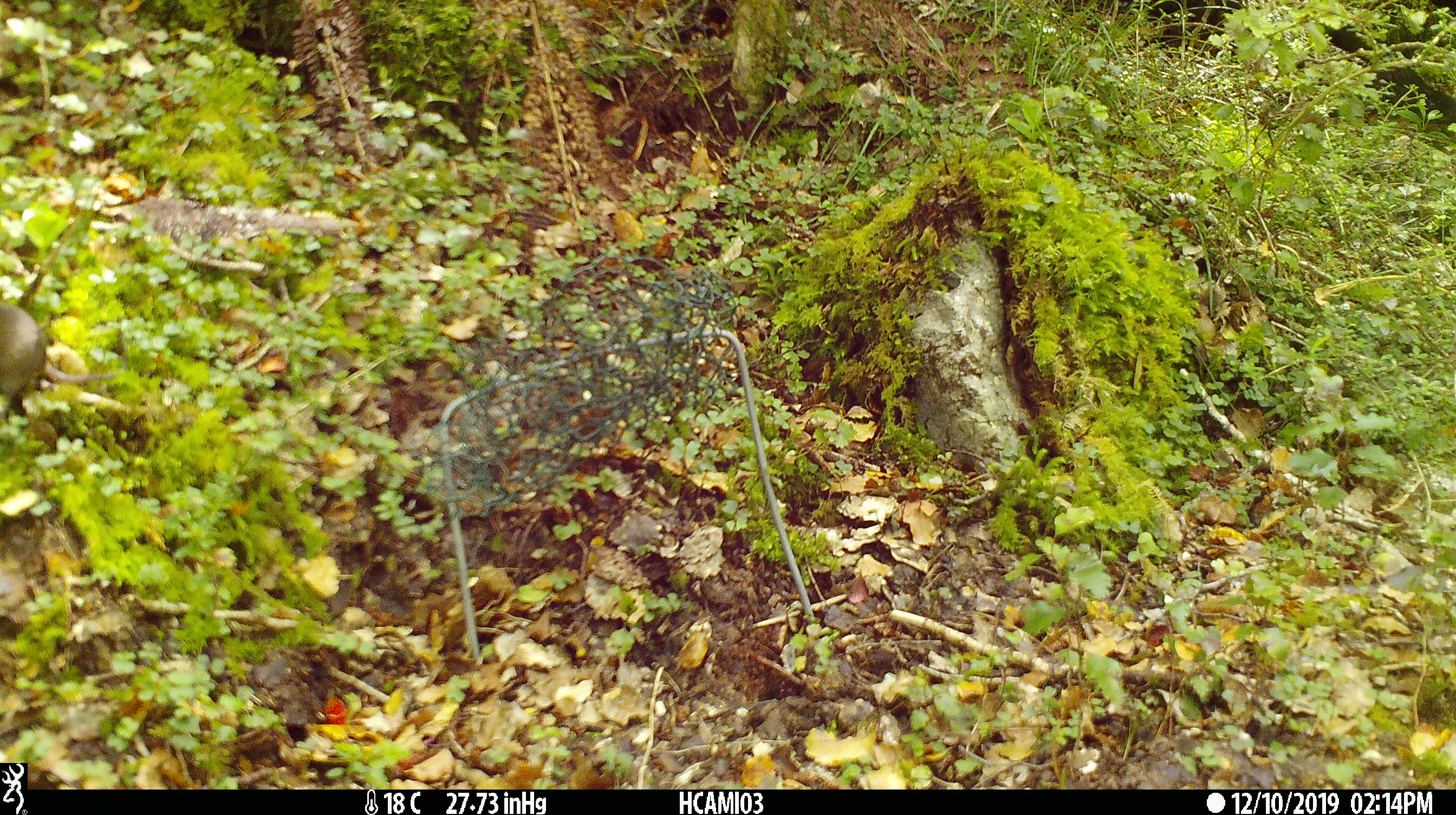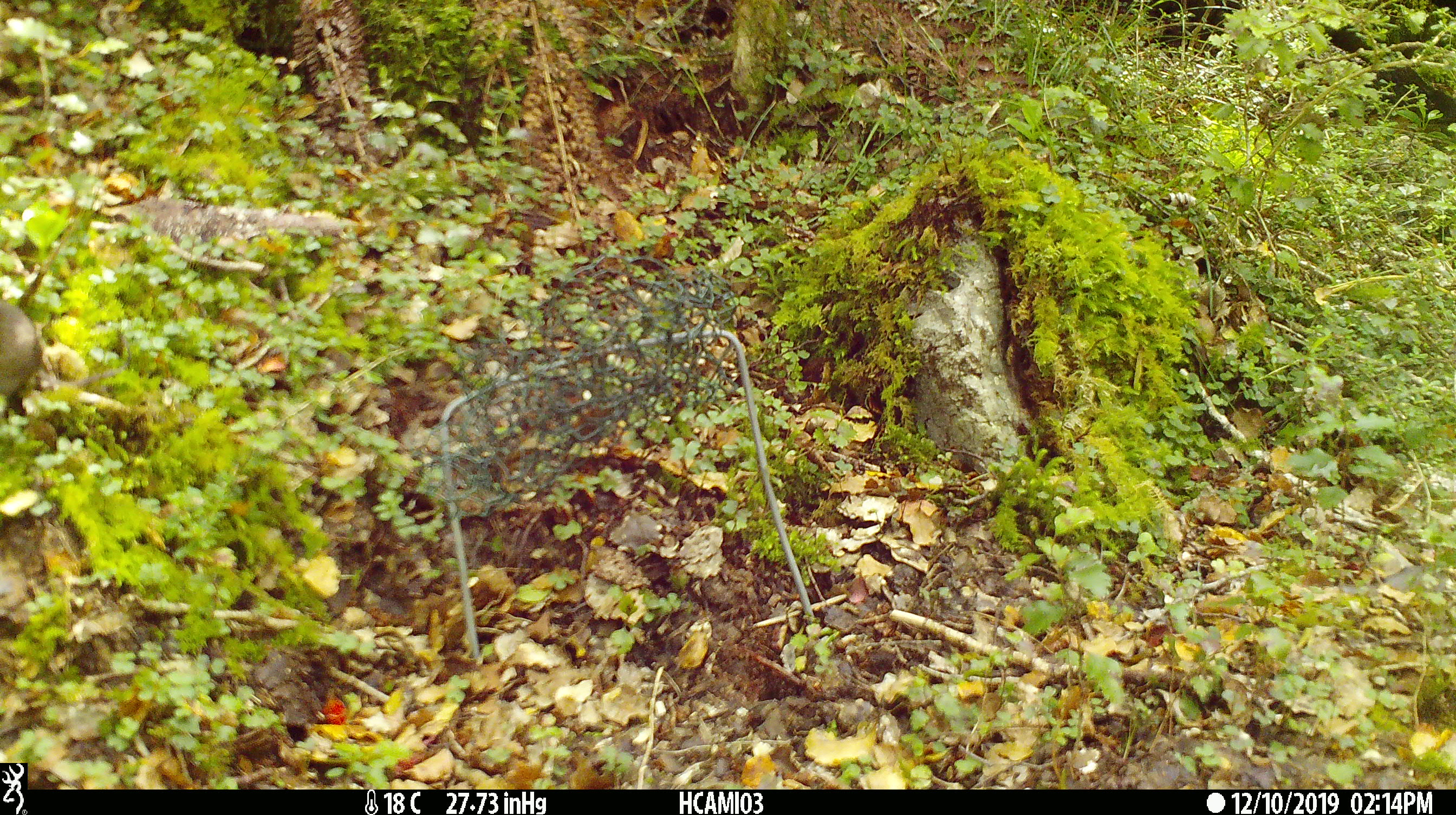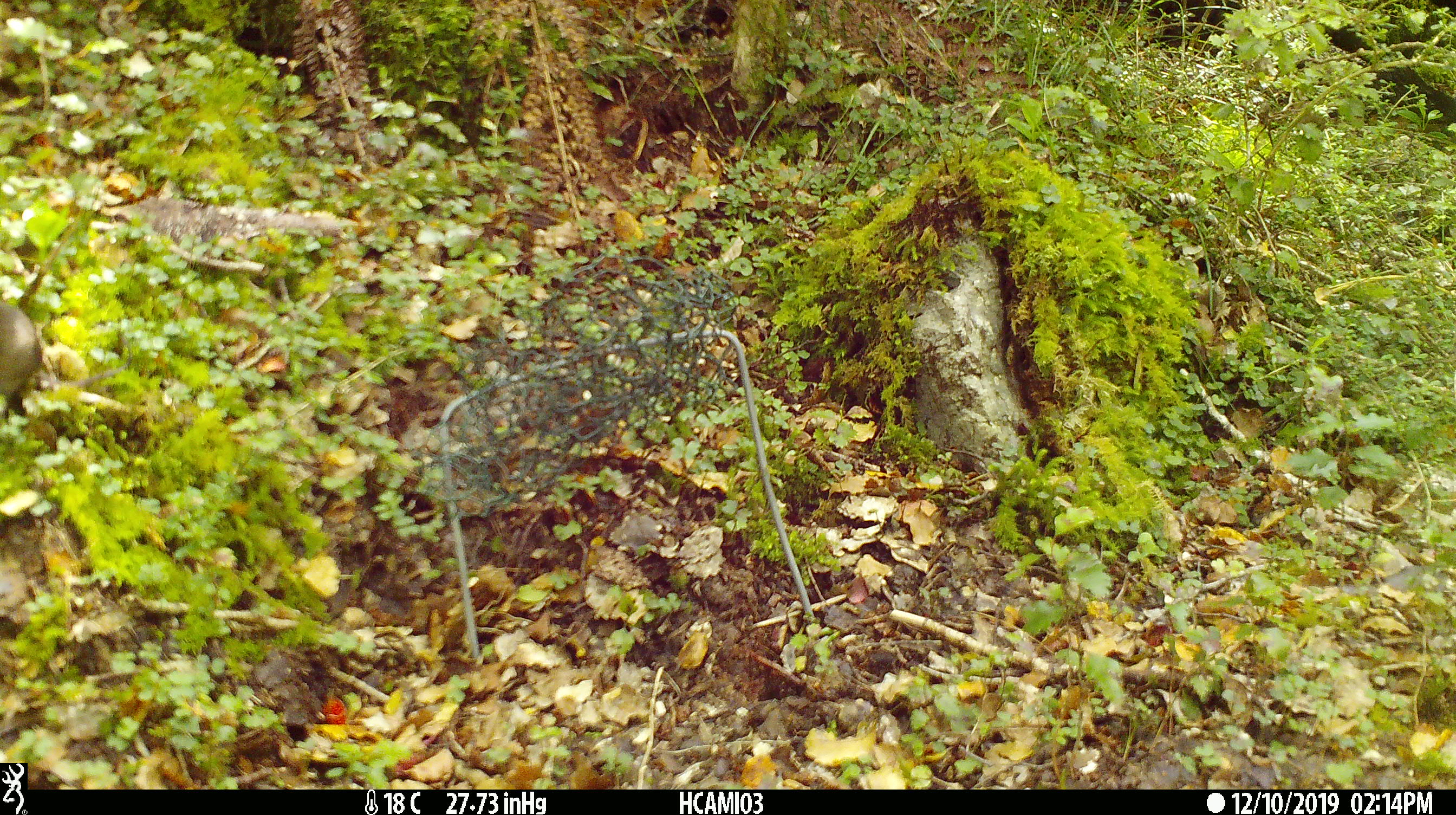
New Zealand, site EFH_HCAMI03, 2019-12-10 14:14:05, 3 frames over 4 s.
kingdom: Animalia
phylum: Chordata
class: Mammalia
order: Rodentia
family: Muridae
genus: Mus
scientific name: Mus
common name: mouse